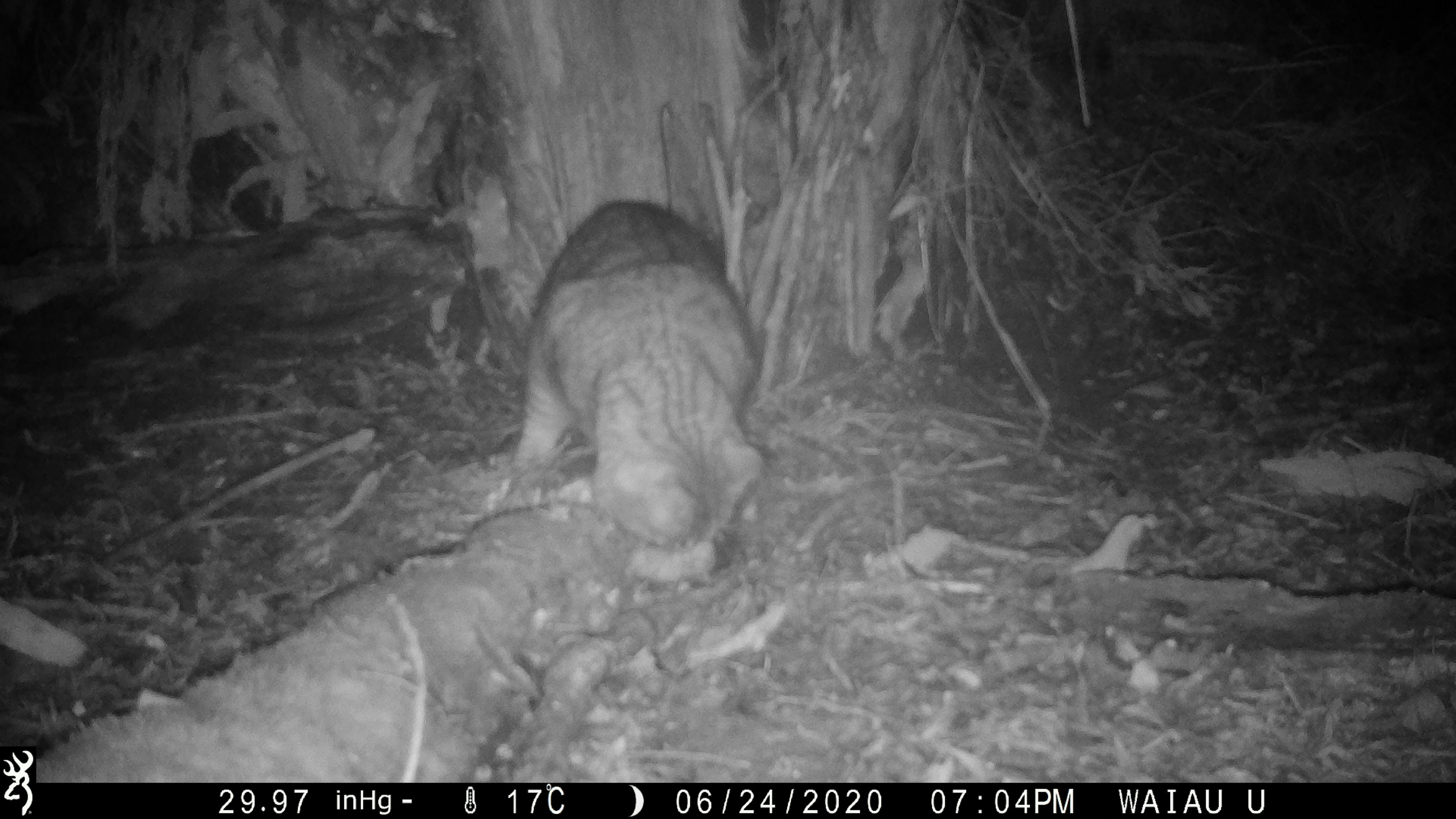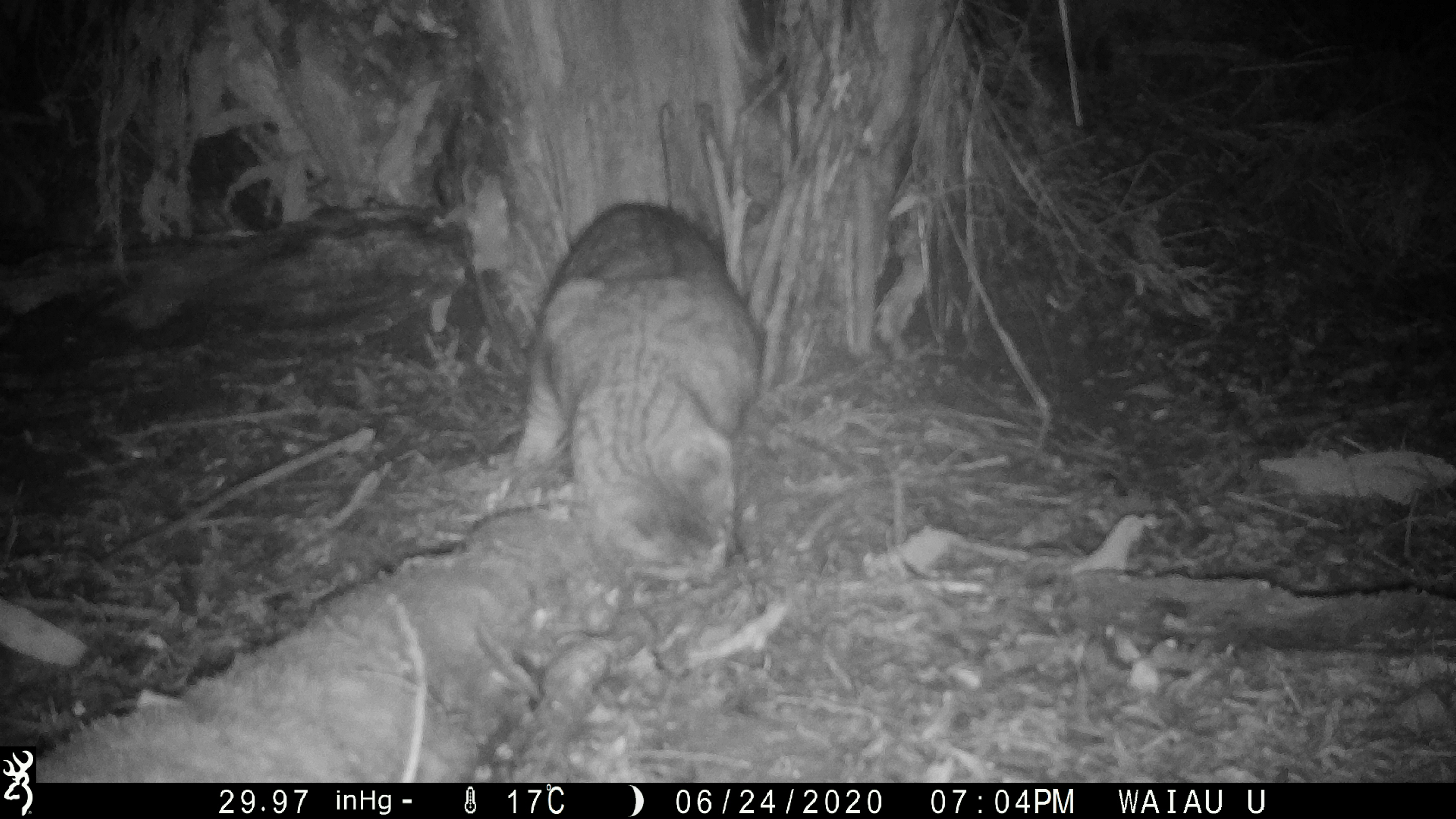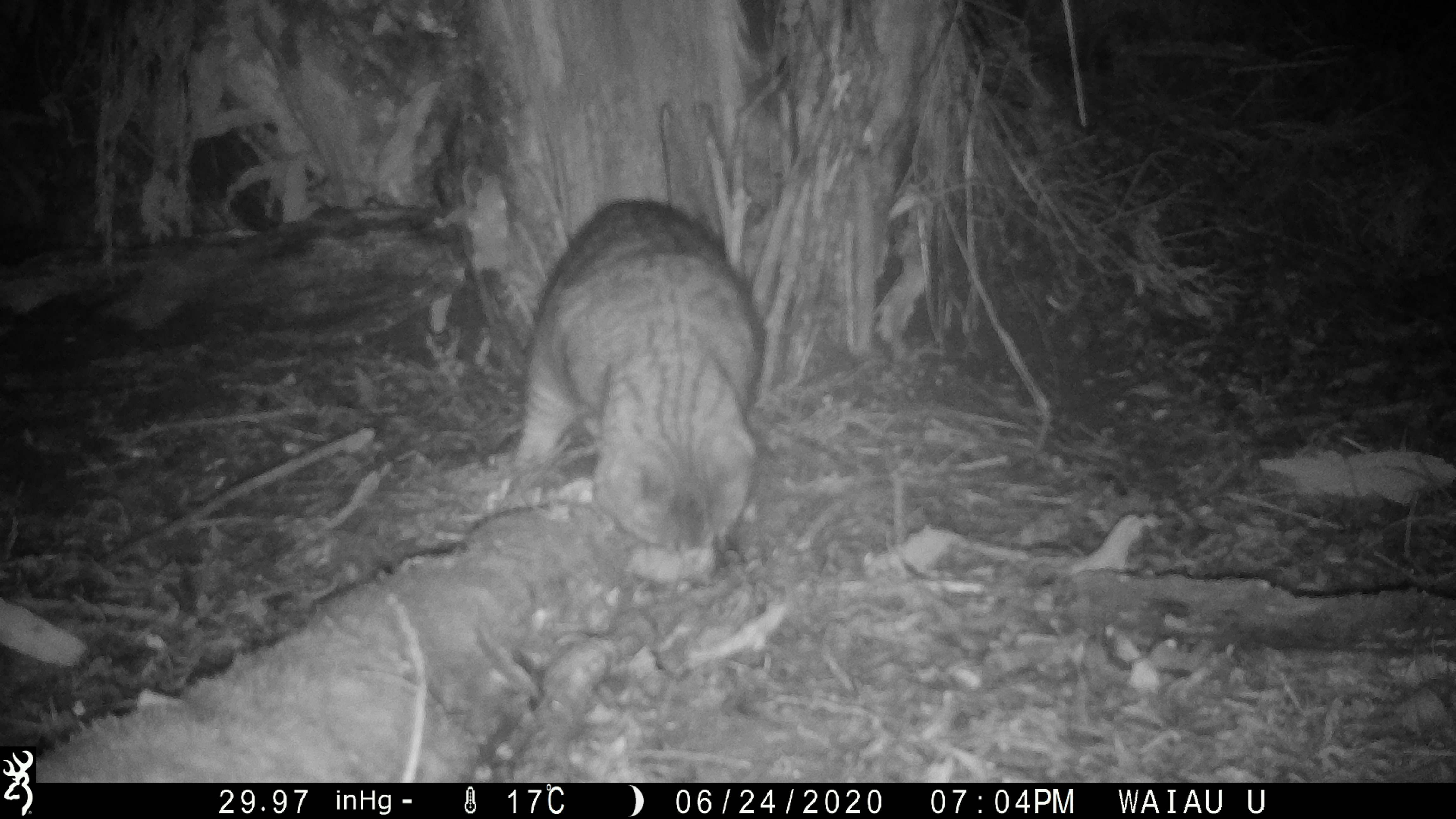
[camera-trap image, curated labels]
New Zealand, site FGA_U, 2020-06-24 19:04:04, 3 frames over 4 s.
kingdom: Animalia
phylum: Chordata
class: Mammalia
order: Carnivora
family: Felidae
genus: Felis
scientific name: Felis catus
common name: domestic cat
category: cat